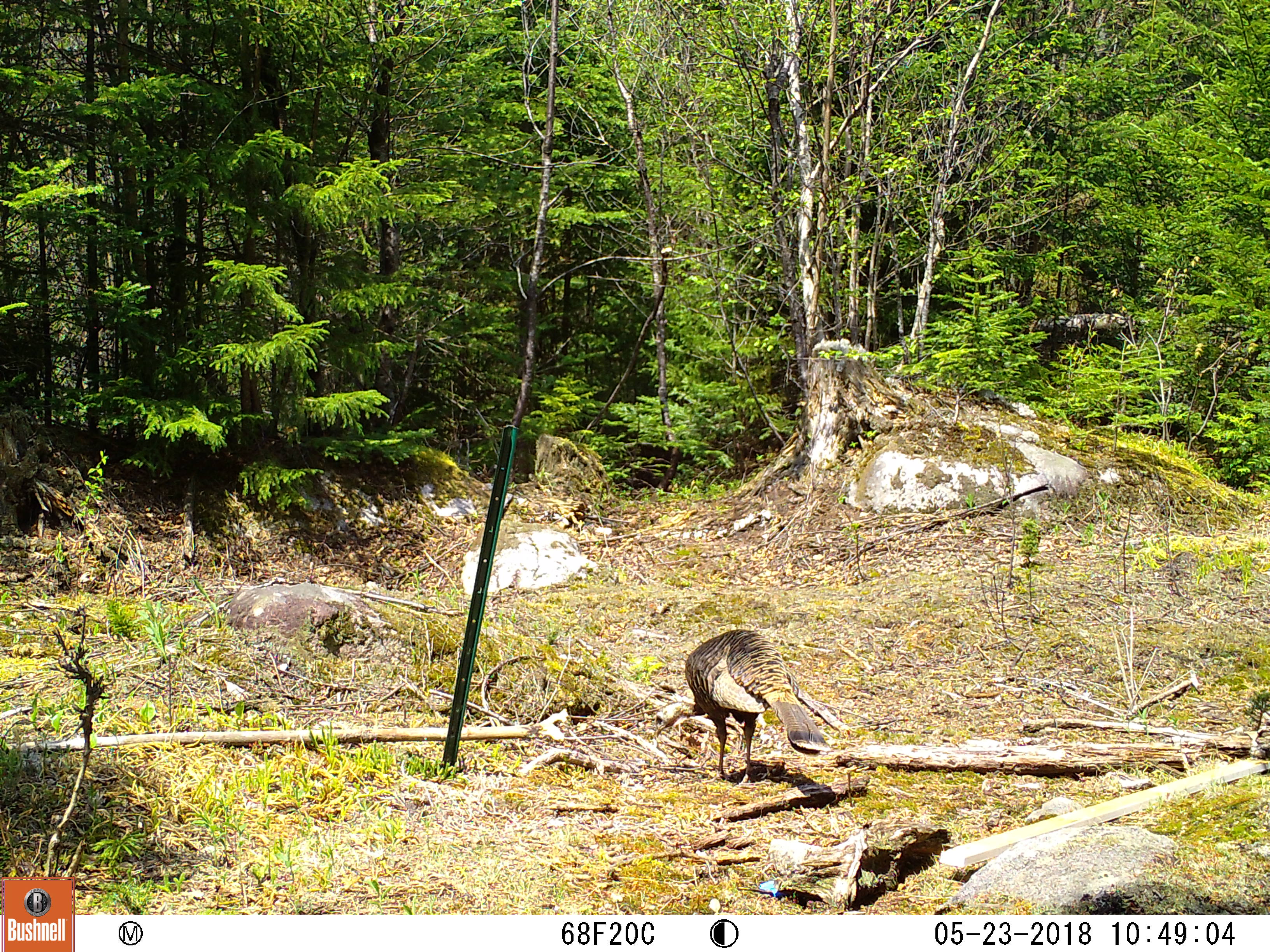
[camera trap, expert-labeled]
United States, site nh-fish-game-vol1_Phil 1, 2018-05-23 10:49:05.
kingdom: Animalia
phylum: Chordata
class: Aves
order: Galliformes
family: Phasianidae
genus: Meleagris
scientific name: Meleagris gallopavo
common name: wild turkey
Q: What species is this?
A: Wild turkey (Meleagris gallopavo).